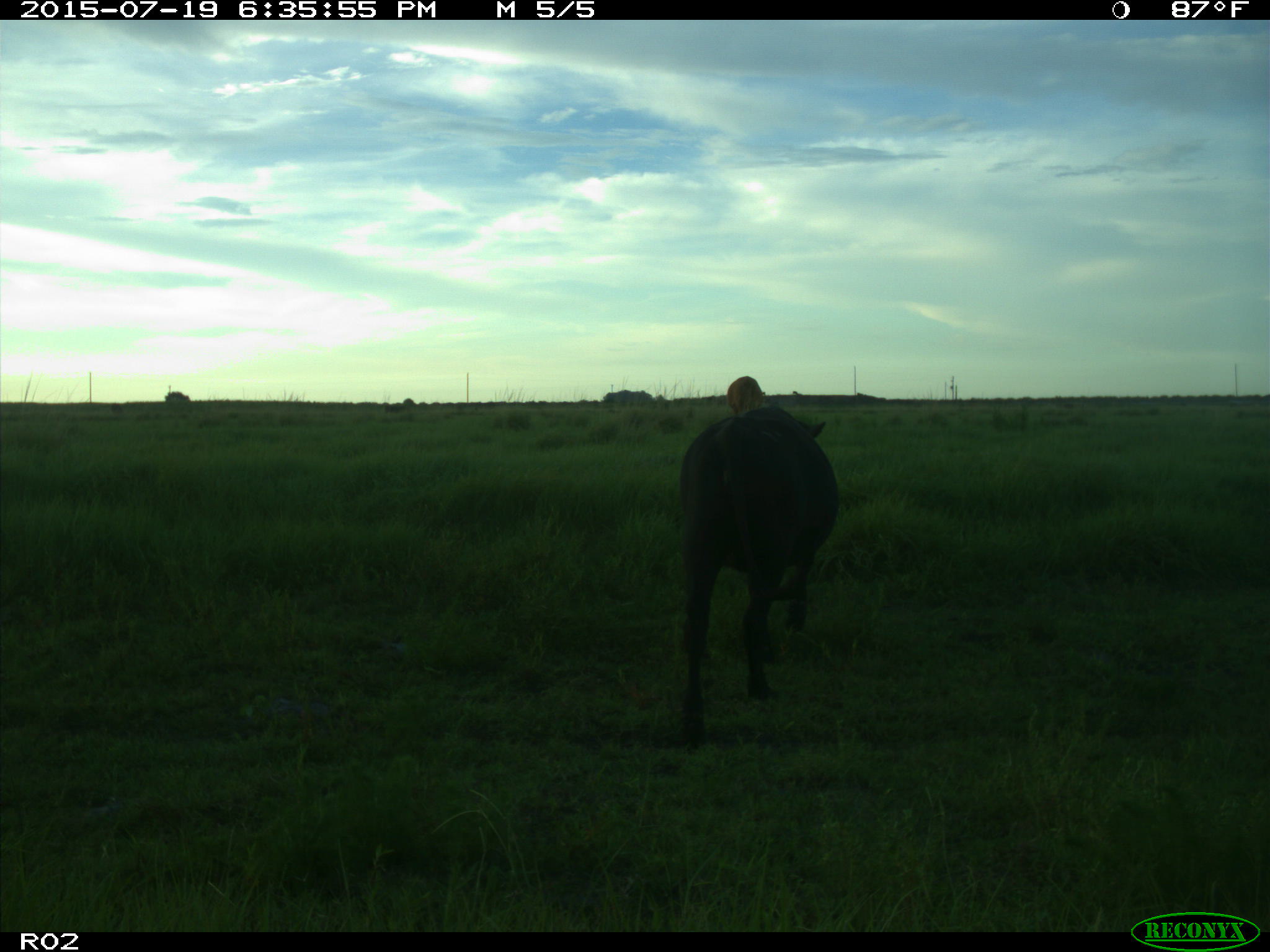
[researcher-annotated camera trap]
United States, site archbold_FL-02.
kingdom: Animalia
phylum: Chordata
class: Mammalia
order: Artiodactyla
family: Bovidae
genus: Bos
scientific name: Bos taurus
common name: domestic cow